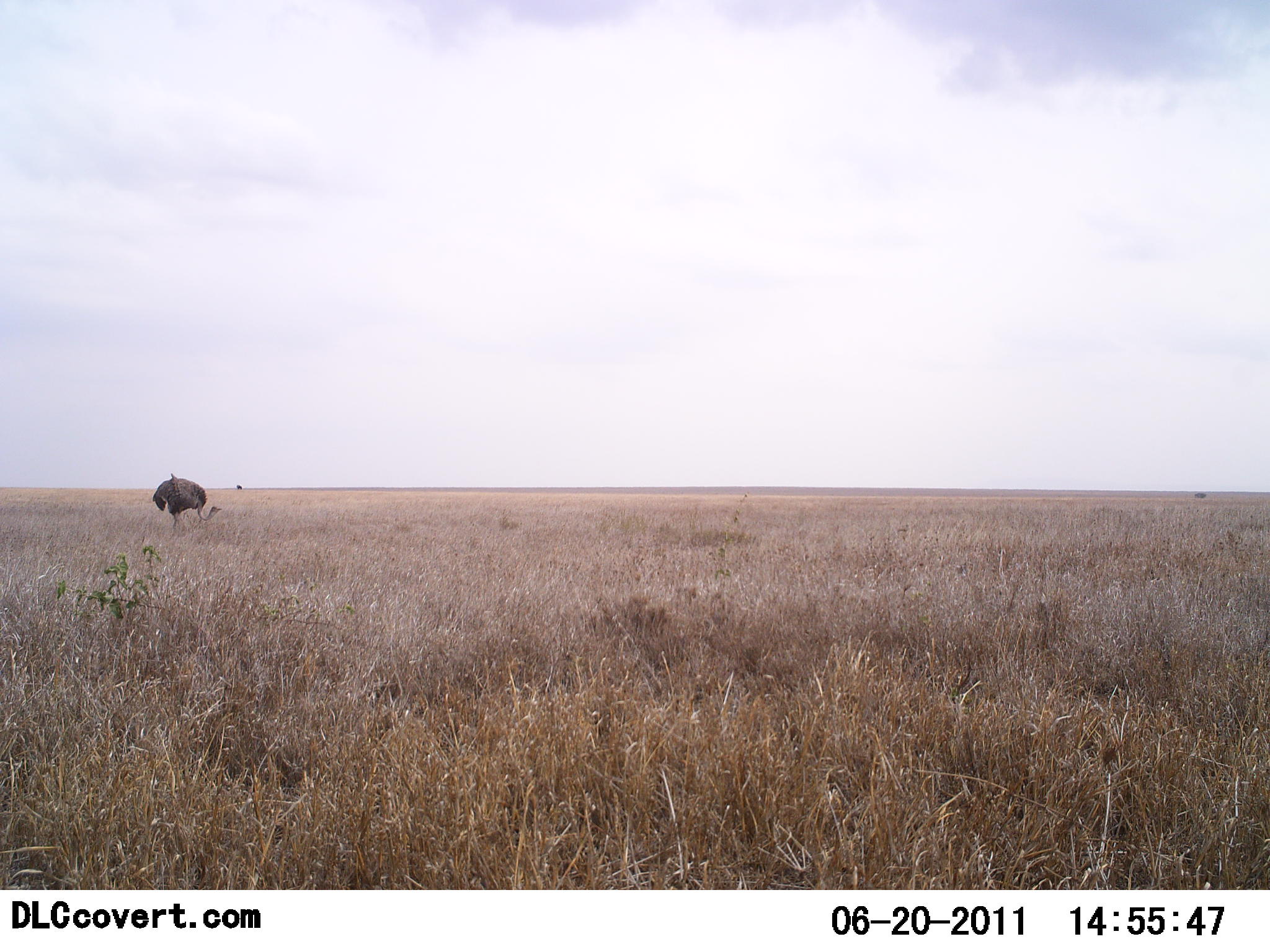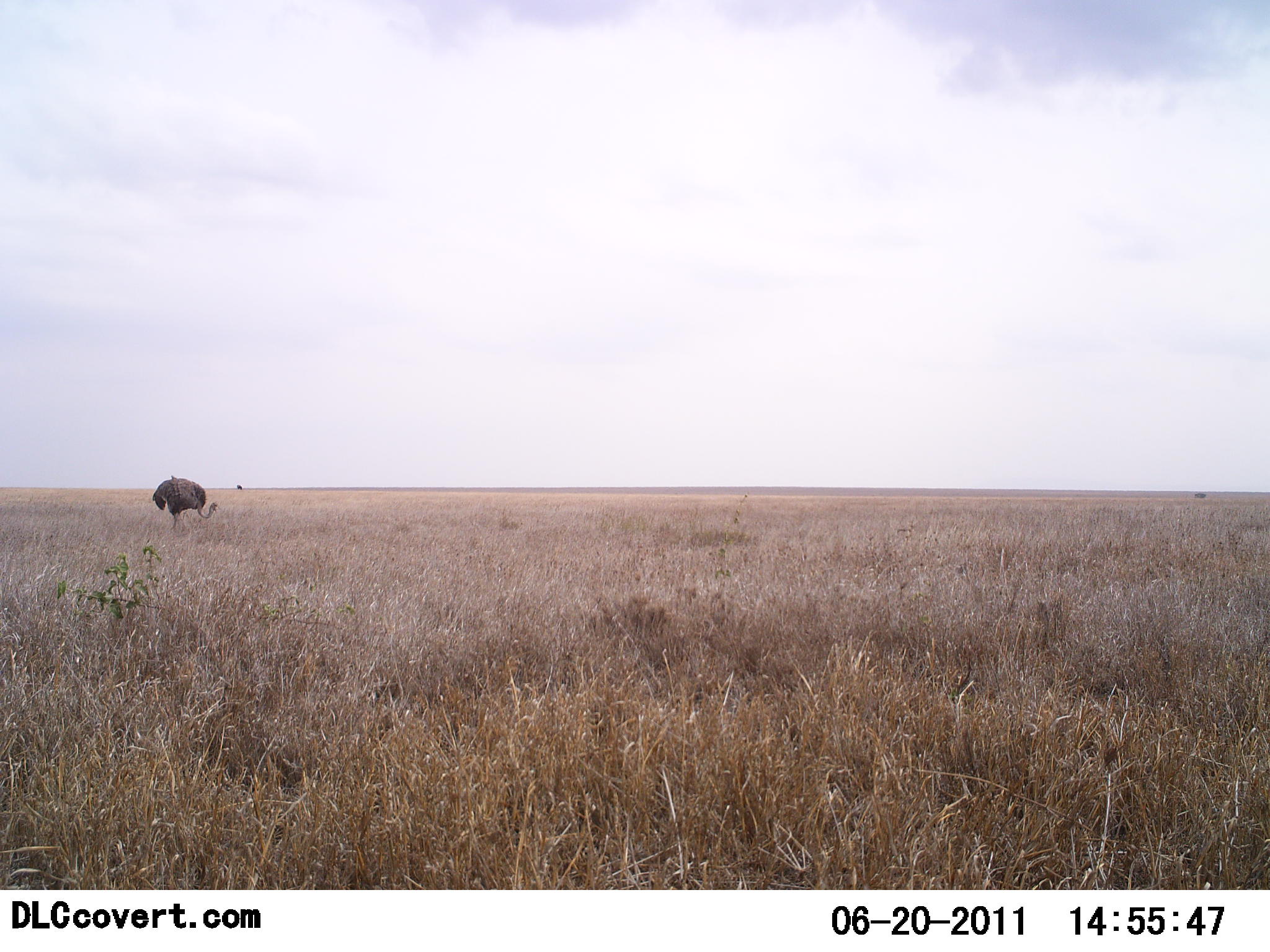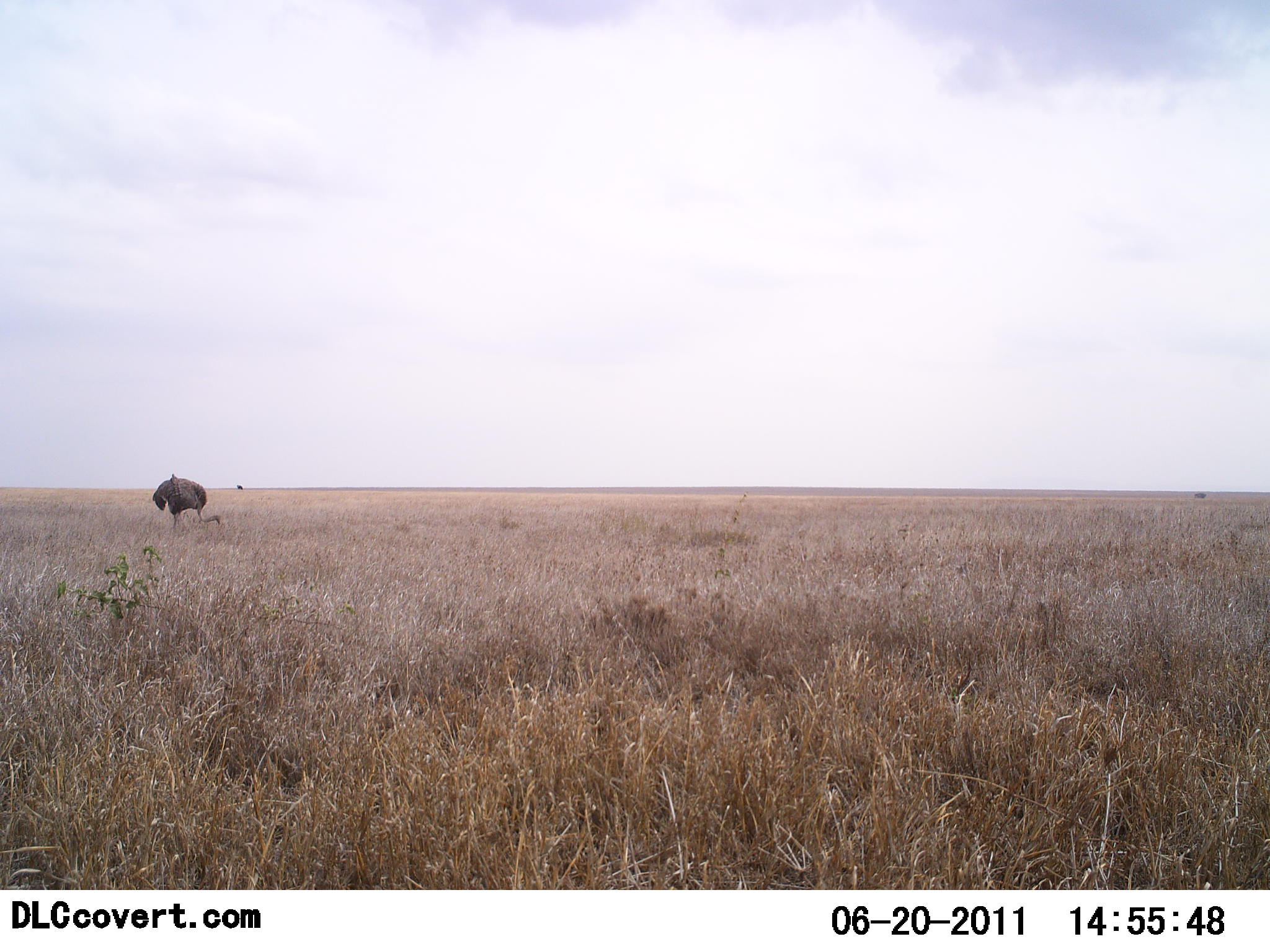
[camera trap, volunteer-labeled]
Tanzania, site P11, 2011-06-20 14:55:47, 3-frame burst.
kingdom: Animalia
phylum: Chordata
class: Aves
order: Struthioniformes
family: Struthionidae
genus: Struthio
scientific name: Struthio camelus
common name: ostrich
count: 1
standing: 64%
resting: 0%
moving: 14%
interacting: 0%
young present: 0%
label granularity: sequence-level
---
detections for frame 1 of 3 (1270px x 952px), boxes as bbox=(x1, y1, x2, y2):
animal: bbox=(152, 472, 223, 537)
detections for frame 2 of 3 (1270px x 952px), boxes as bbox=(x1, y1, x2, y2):
animal: bbox=(151, 474, 219, 538)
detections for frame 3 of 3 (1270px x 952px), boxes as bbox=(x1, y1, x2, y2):
animal: bbox=(151, 472, 222, 534)